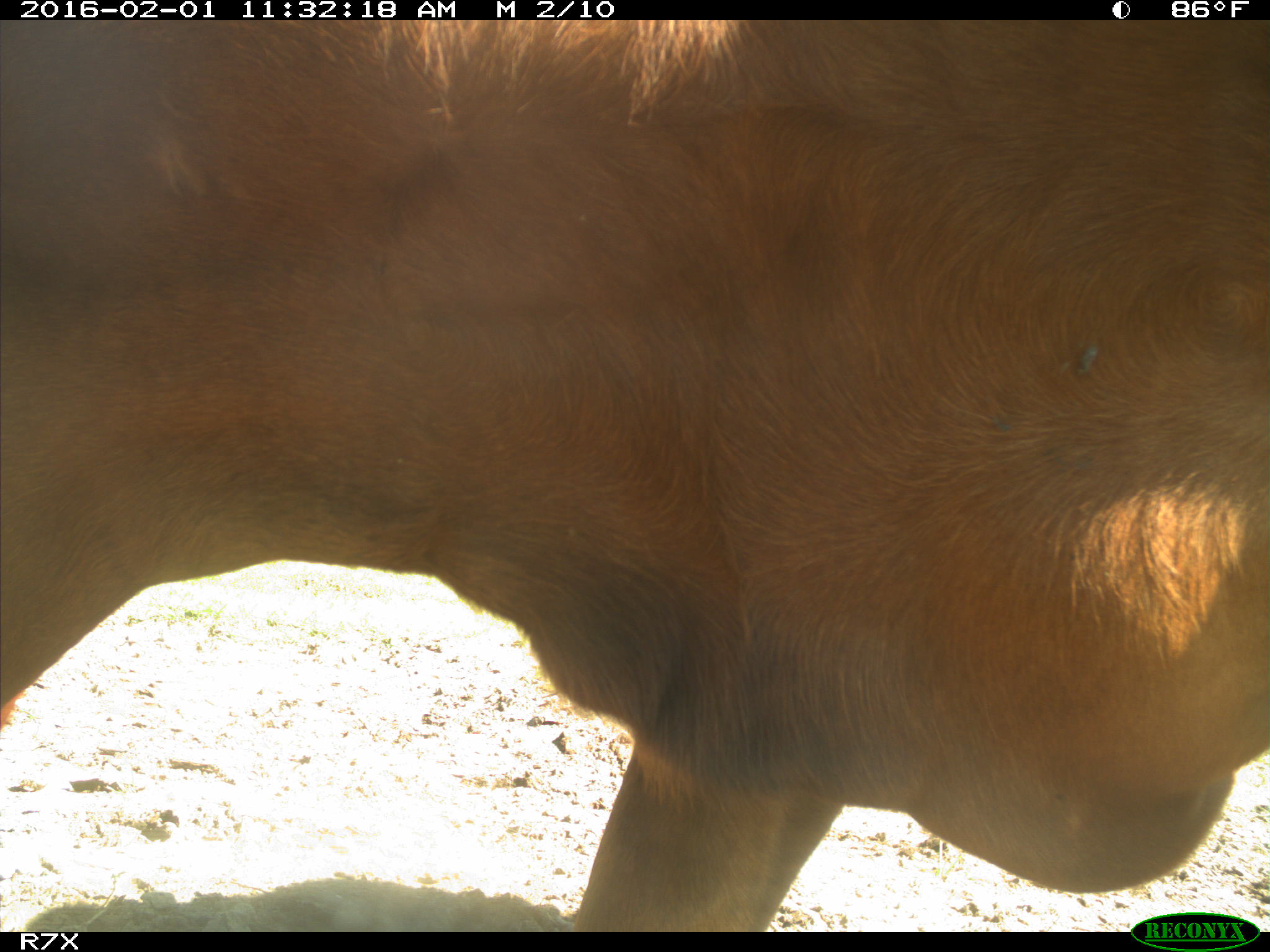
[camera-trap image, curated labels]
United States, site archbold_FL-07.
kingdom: Animalia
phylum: Chordata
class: Mammalia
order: Artiodactyla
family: Bovidae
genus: Bos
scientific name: Bos taurus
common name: domestic cow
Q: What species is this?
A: Bos taurus (domestic cow).